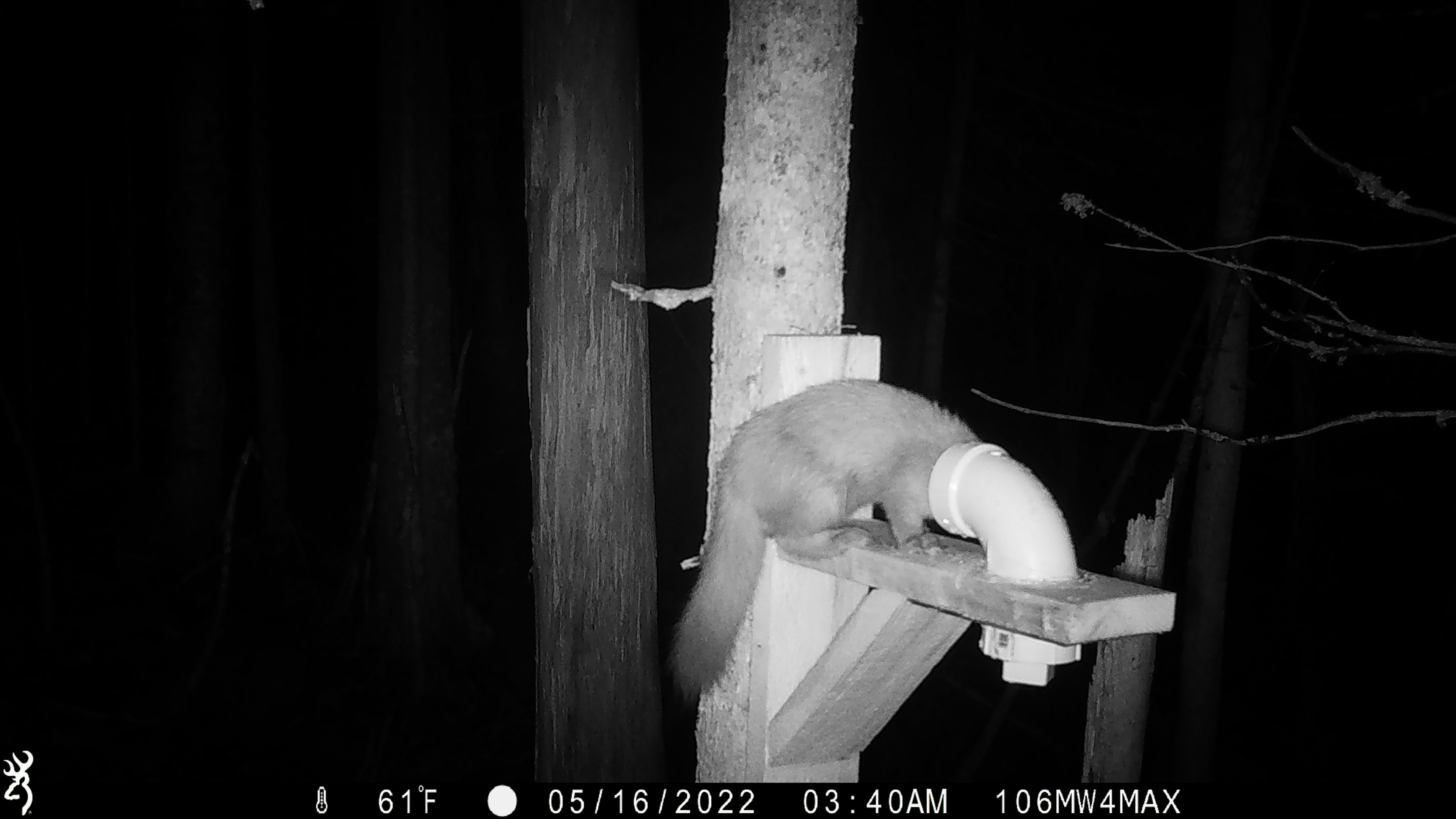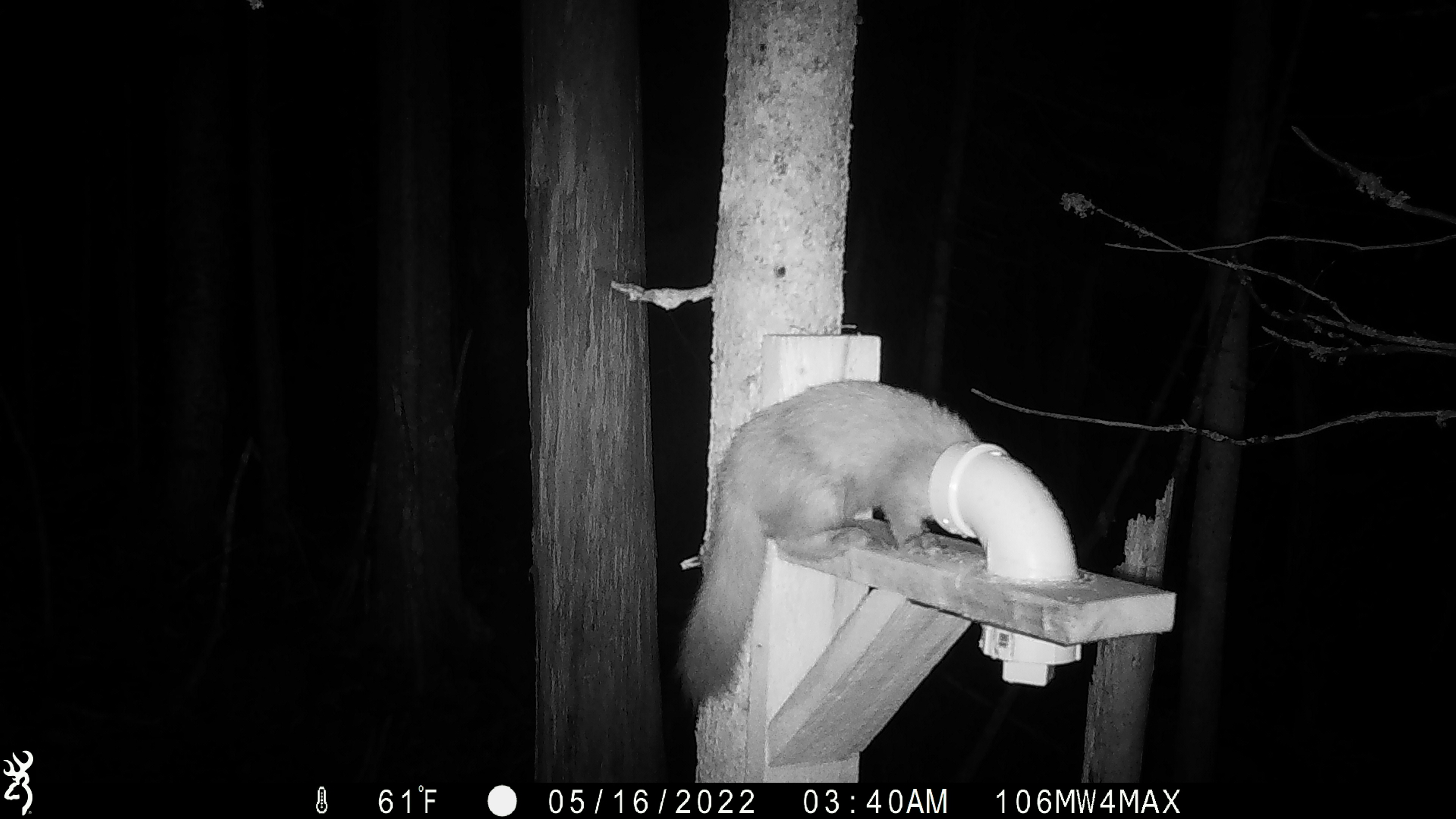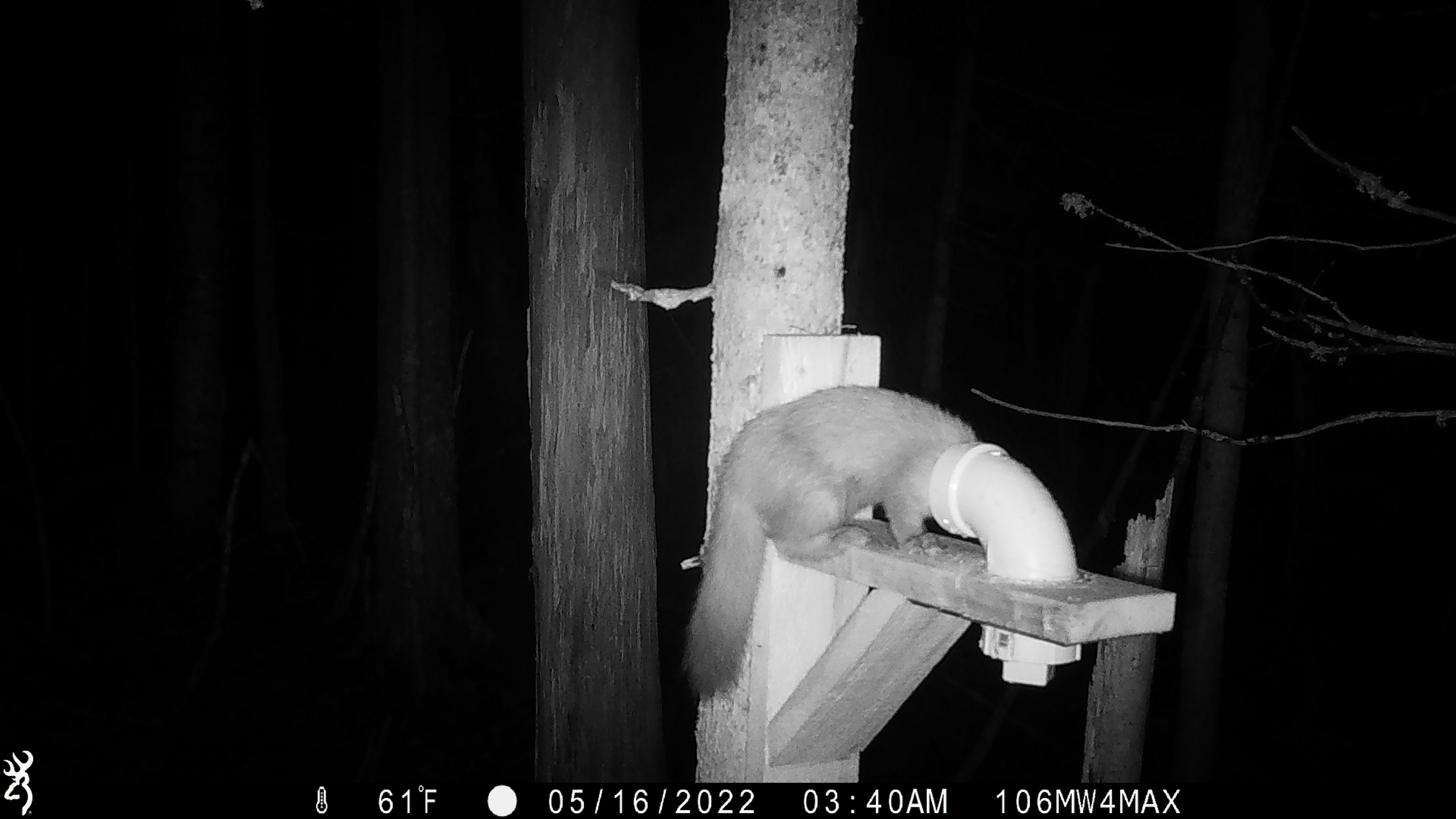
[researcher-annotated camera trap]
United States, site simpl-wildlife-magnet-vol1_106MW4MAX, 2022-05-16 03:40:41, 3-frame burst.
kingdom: Animalia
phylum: Chordata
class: Mammalia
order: Carnivora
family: Mustelidae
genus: Martes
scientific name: Martes americana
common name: american marten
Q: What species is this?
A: American marten (Martes americana).